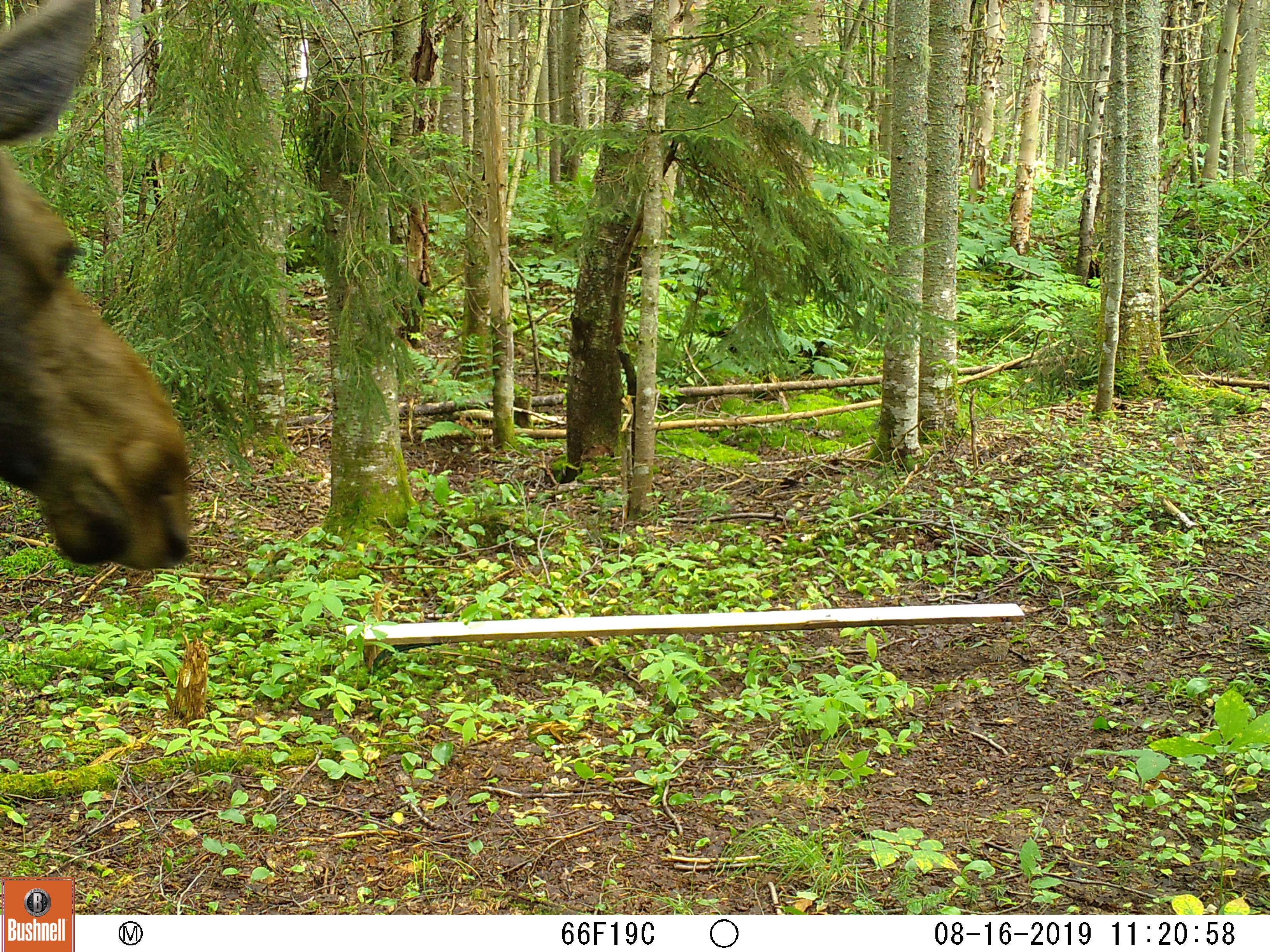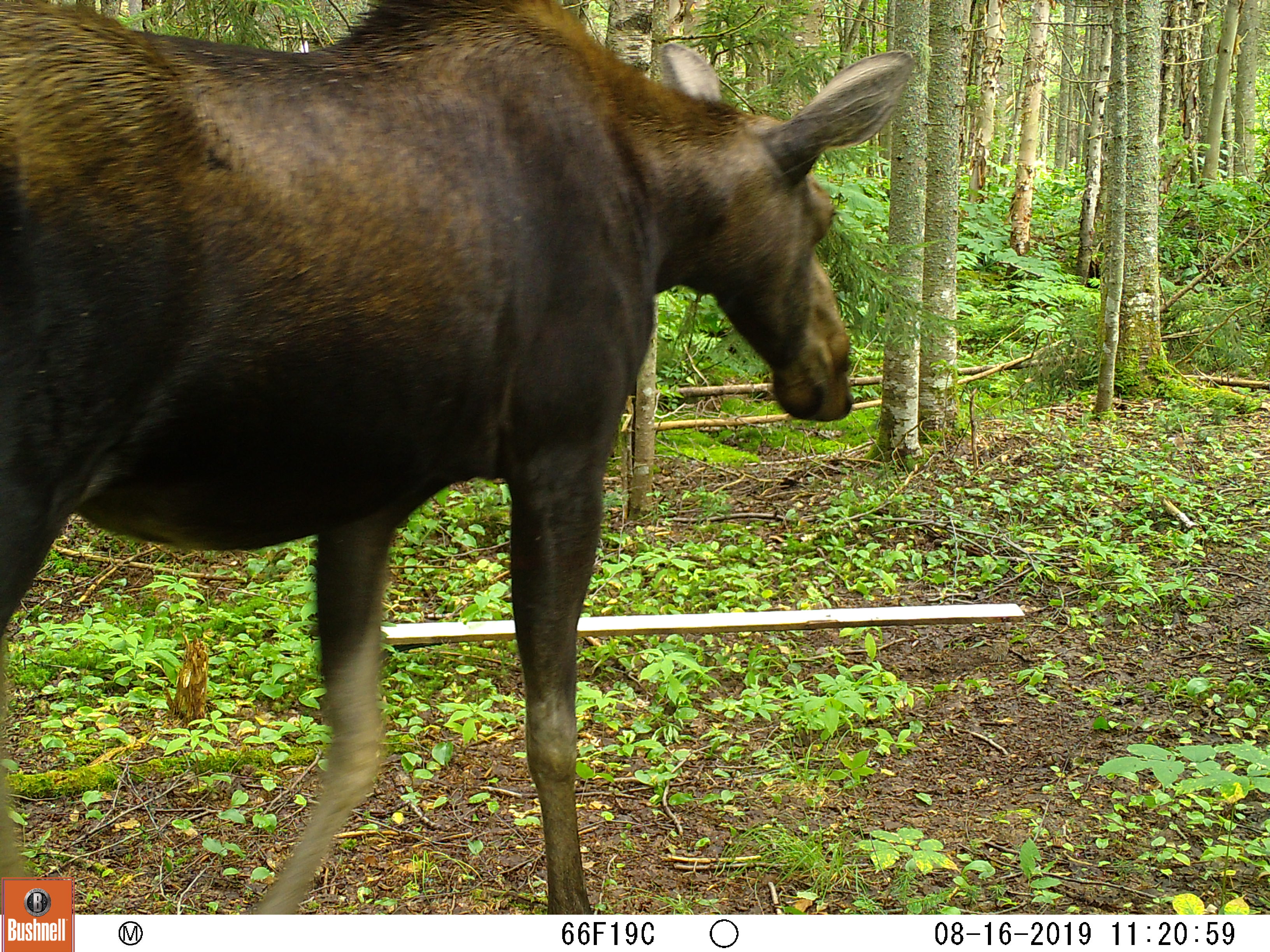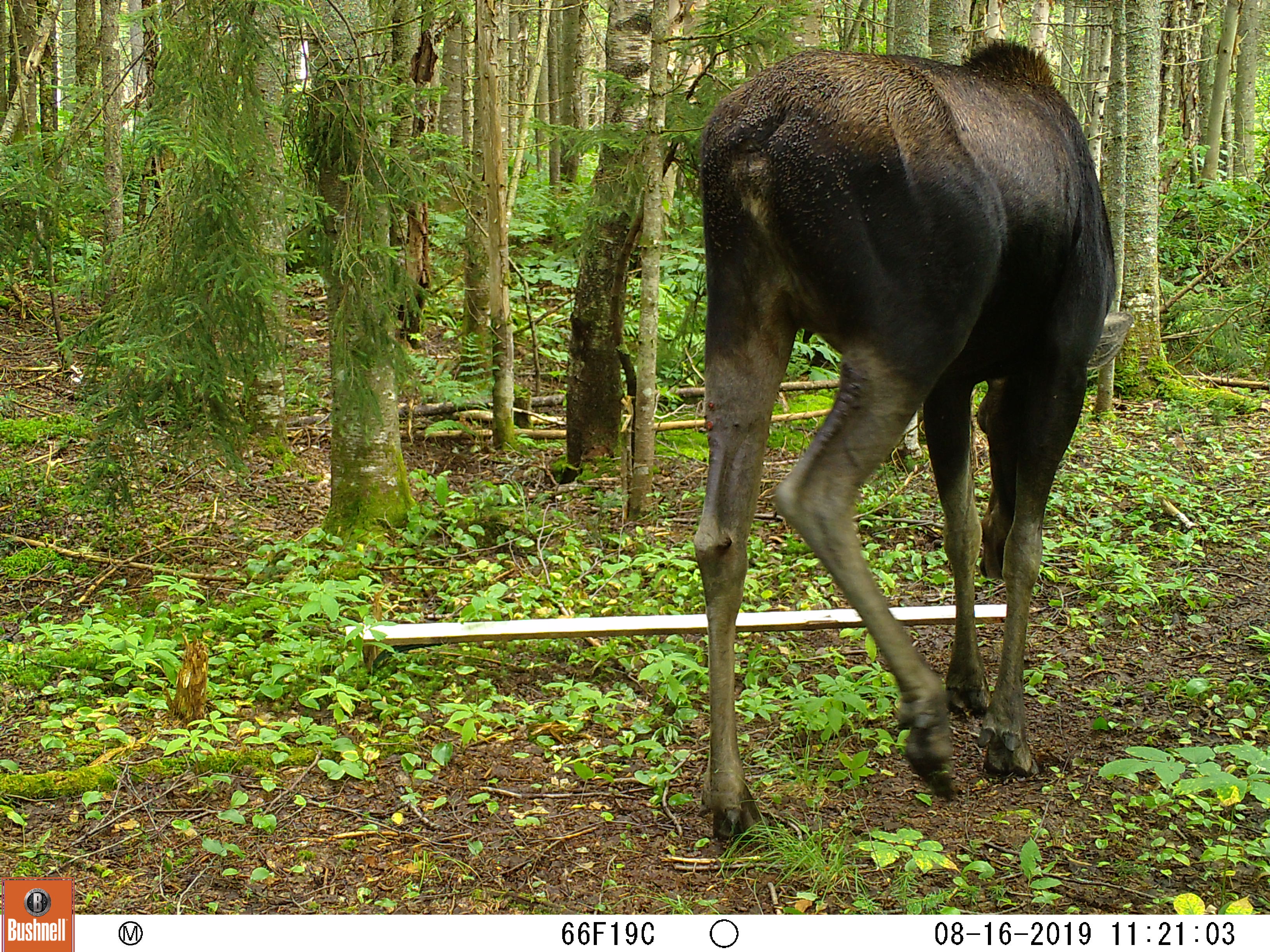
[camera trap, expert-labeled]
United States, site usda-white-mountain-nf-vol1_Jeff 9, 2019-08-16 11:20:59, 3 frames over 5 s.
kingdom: Animalia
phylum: Chordata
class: Mammalia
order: Artiodactyla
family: Cervidae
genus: Alces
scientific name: Alces alces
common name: moose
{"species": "moose (Alces alces)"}